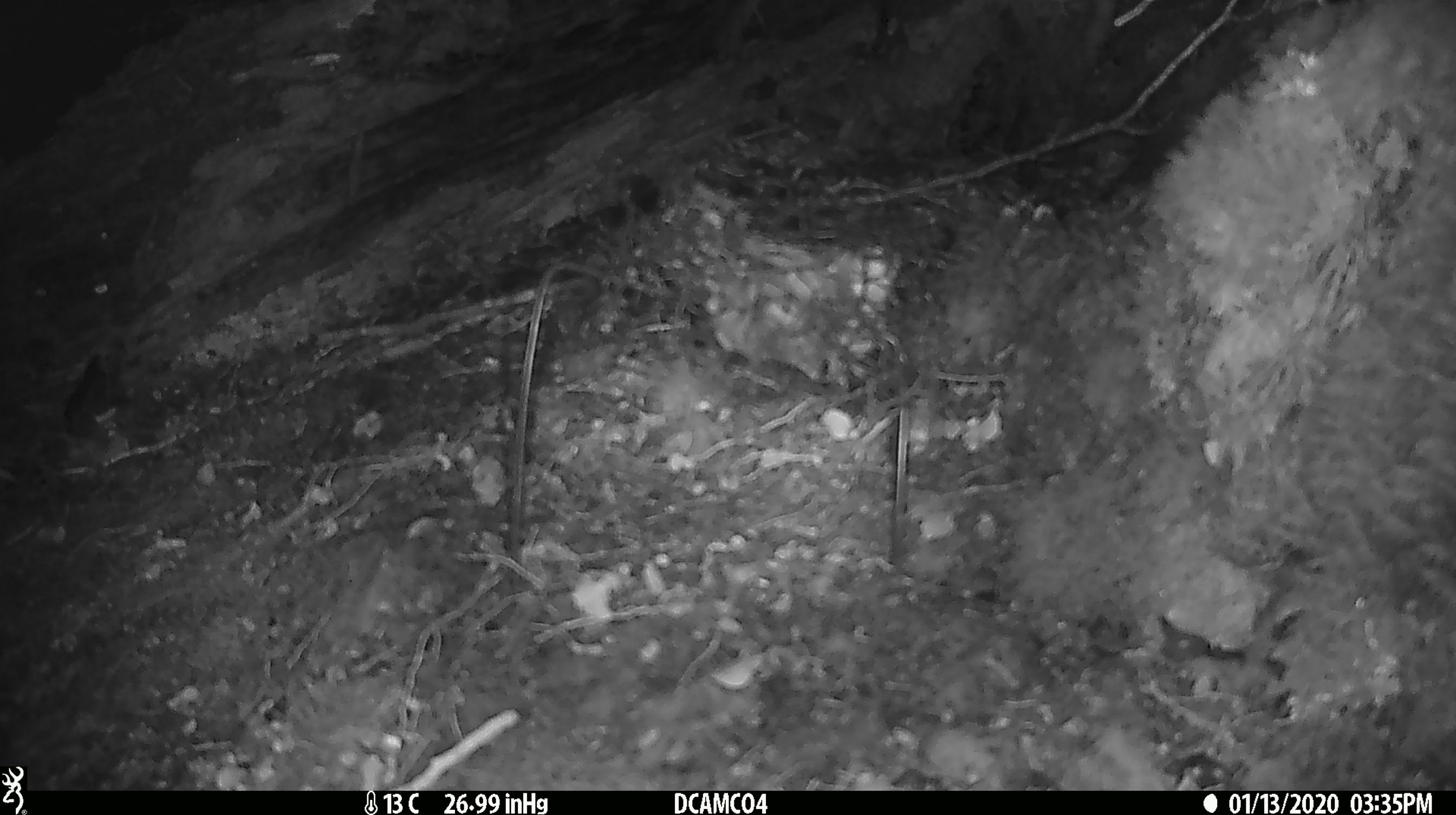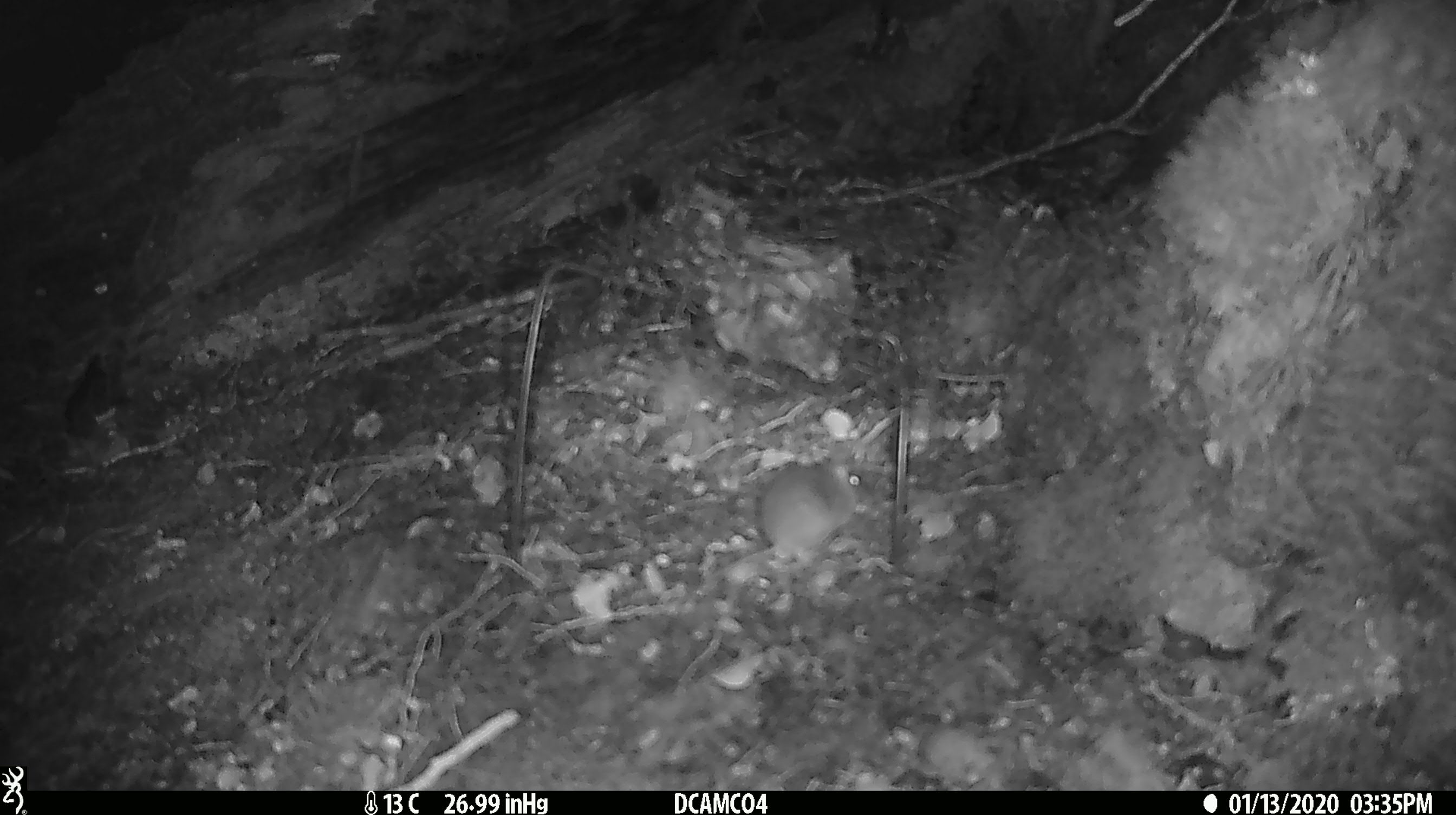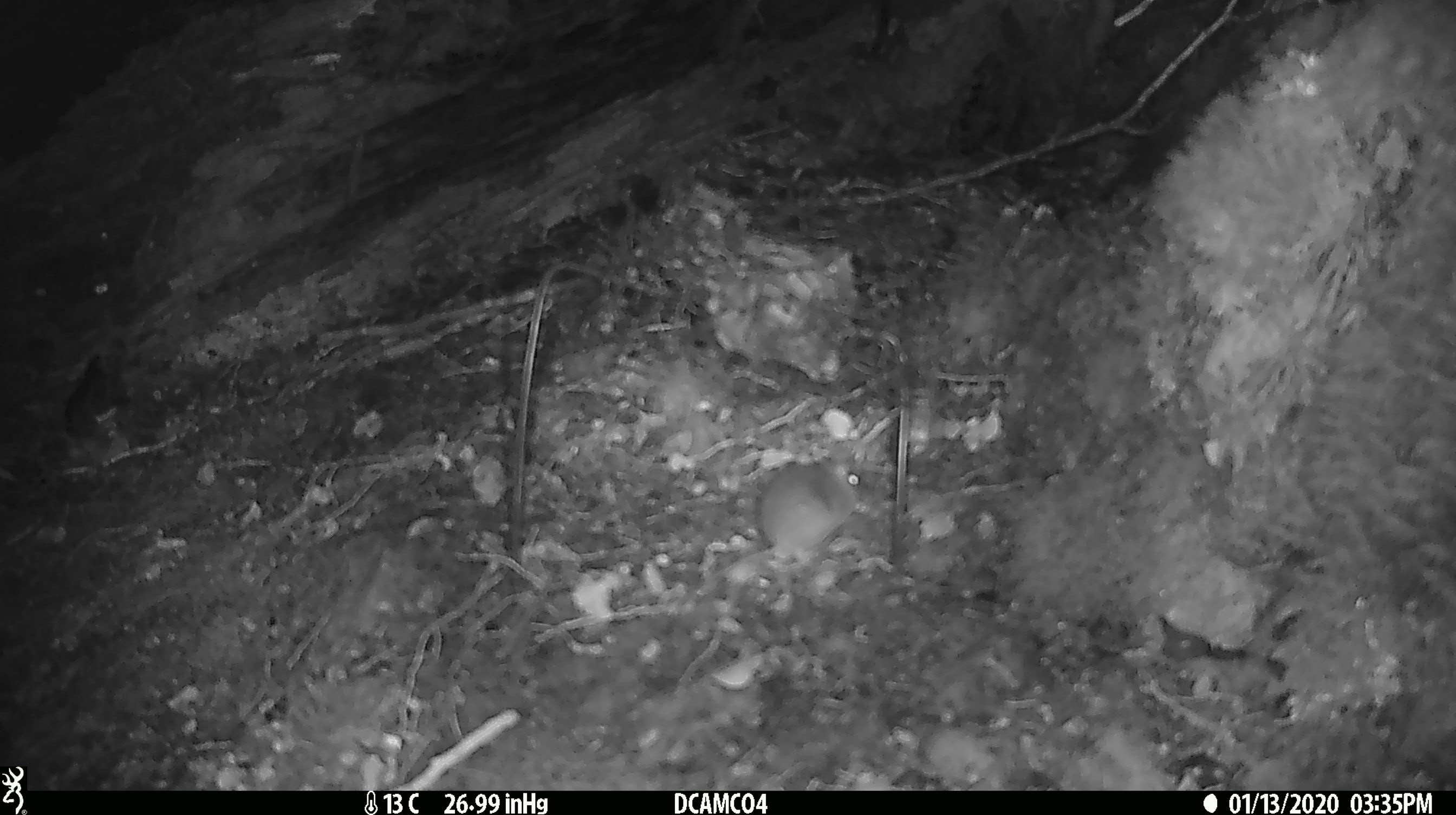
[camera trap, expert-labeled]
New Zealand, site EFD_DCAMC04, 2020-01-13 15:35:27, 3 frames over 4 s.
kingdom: Animalia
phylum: Chordata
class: Mammalia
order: Rodentia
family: Muridae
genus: Mus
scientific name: Mus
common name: mouse